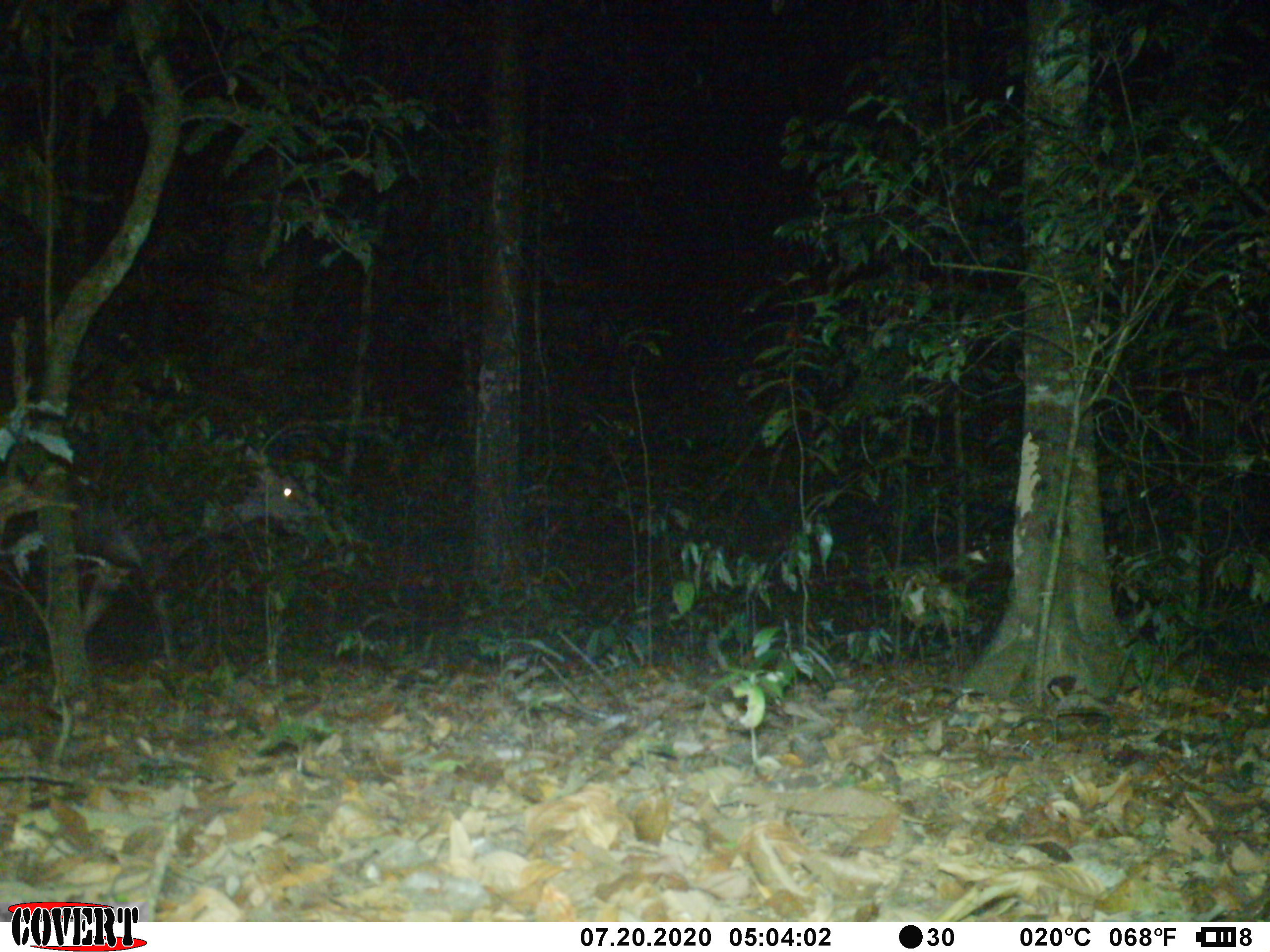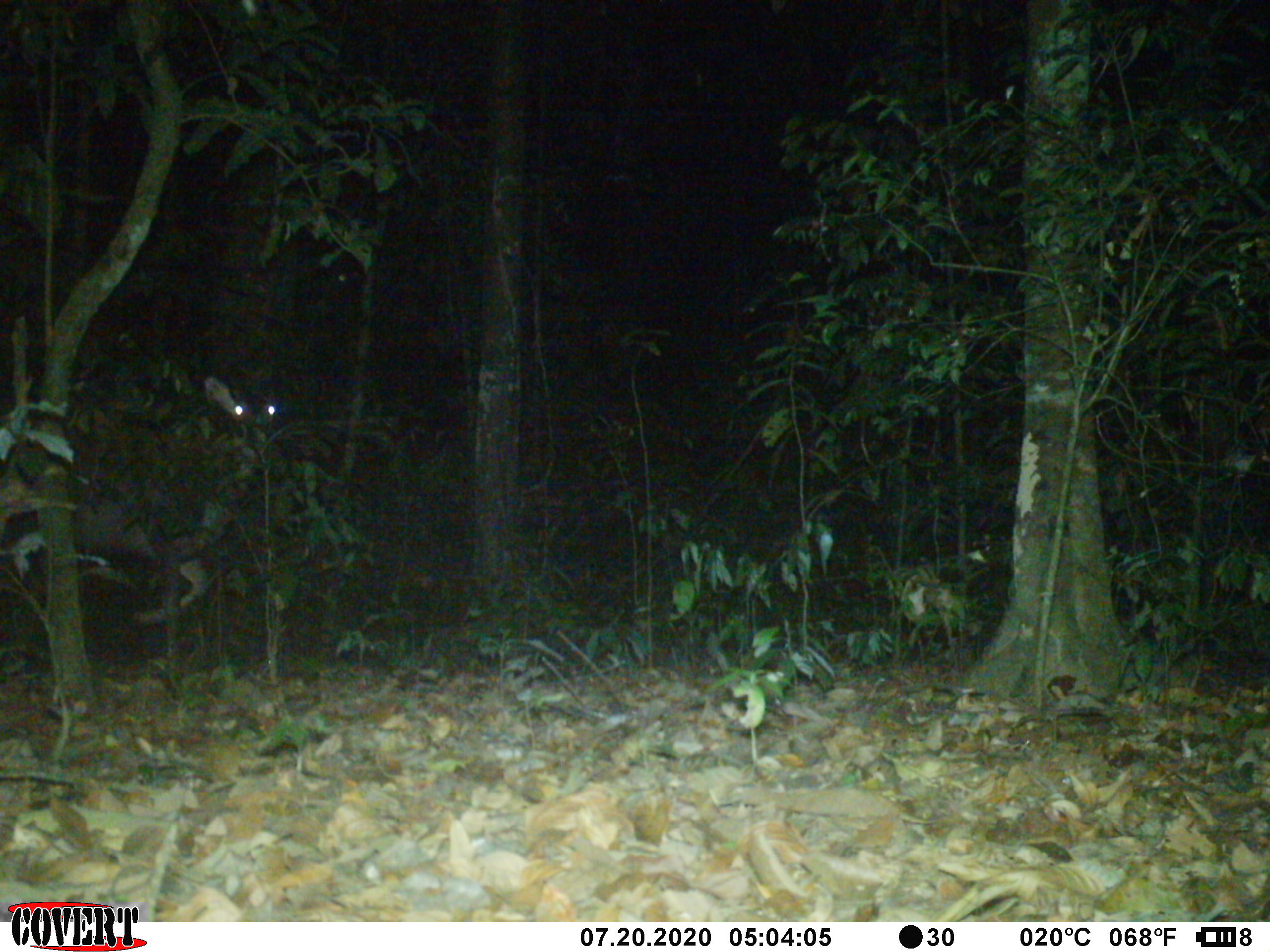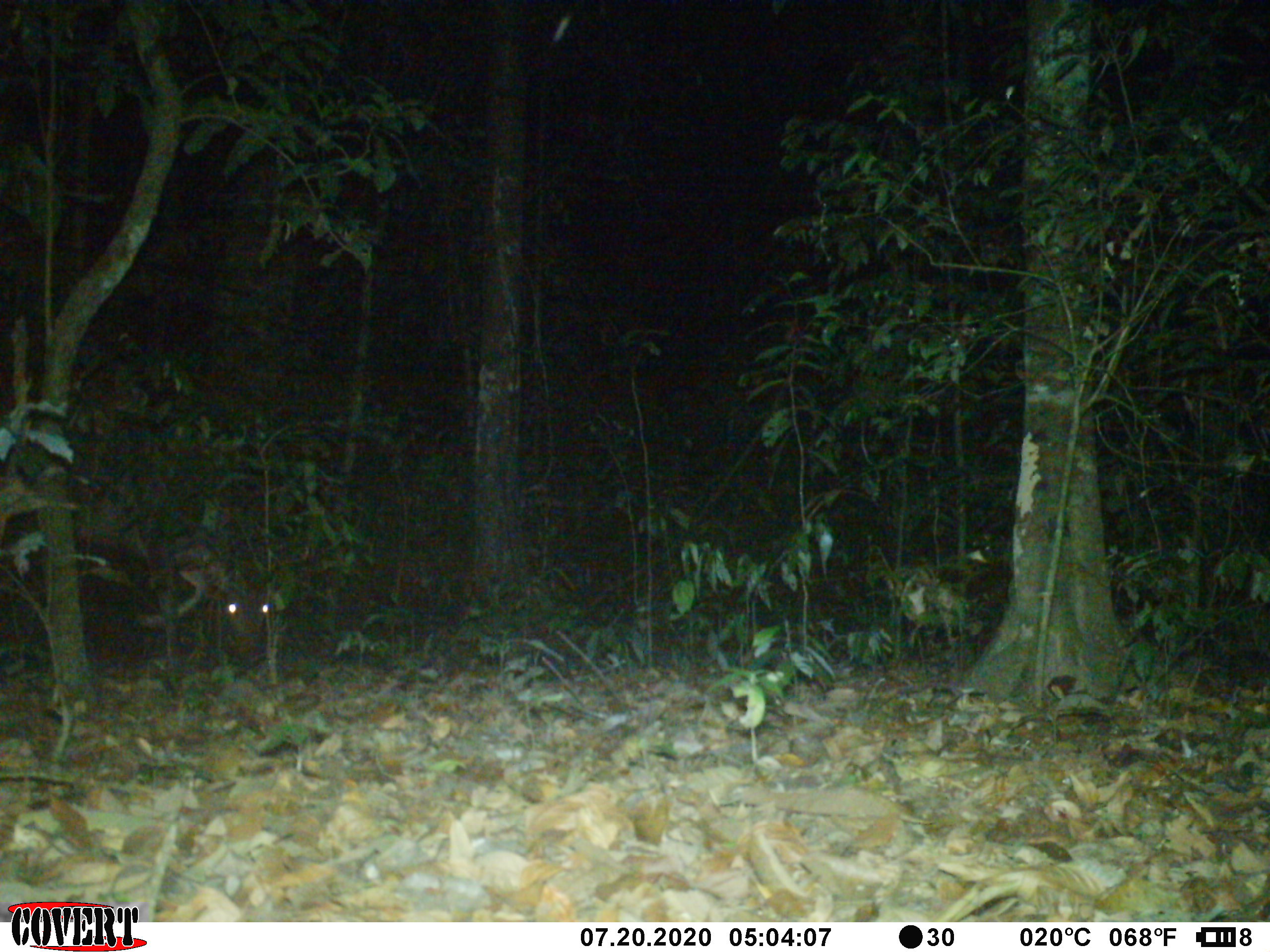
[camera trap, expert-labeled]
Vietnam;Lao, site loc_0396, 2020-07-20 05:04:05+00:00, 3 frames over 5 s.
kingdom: Animalia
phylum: Chordata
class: Mammalia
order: Artiodactyla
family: Cervidae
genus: Rusa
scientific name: Rusa unicolor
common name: sambar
Sambar (Rusa unicolor). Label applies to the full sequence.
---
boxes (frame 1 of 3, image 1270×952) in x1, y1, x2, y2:
sambar: 69, 445, 323, 657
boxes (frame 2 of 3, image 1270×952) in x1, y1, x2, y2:
sambar: 74, 375, 276, 660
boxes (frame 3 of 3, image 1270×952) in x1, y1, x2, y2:
sambar: 77, 497, 270, 685